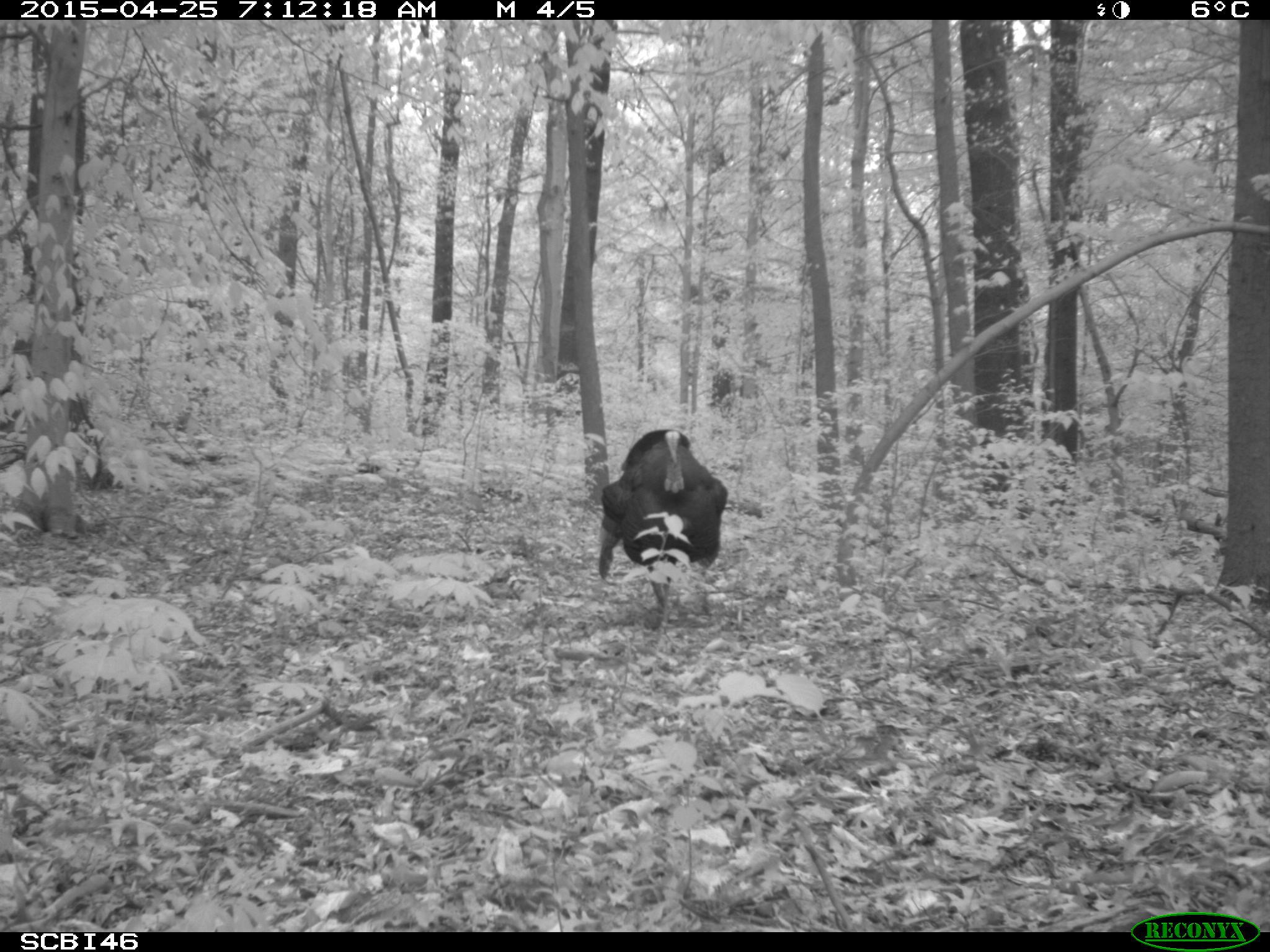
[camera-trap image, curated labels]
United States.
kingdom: Animalia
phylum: Chordata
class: Aves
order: Galliformes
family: Phasianidae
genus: Meleagris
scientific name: Meleagris gallopavo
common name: wild turkey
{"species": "Wild Turkey (Meleagris gallopavo)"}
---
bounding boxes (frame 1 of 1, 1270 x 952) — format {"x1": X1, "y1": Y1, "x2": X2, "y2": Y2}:
Wild Turkey: {"x1": 590, "y1": 419, "x2": 729, "y2": 609}